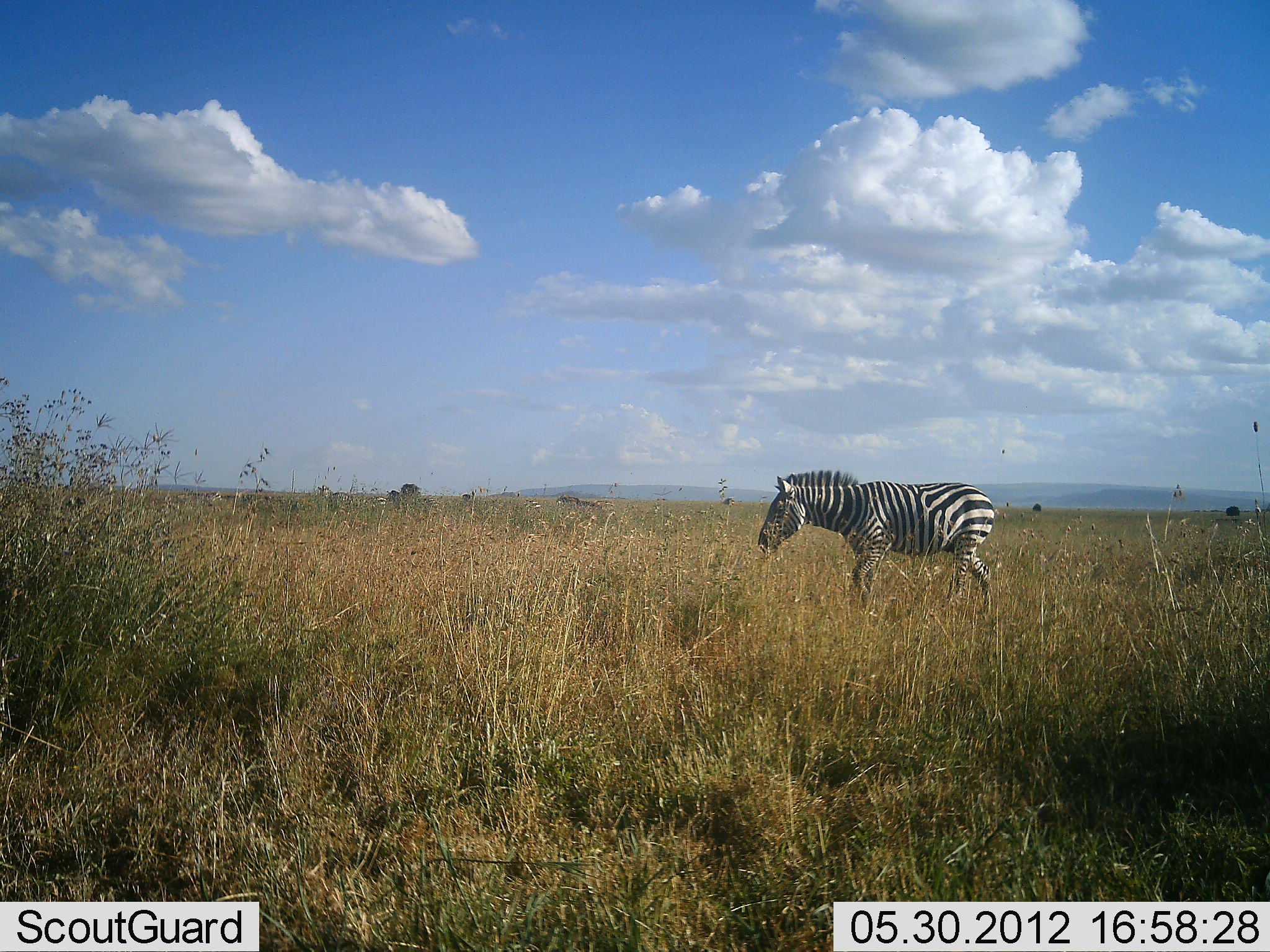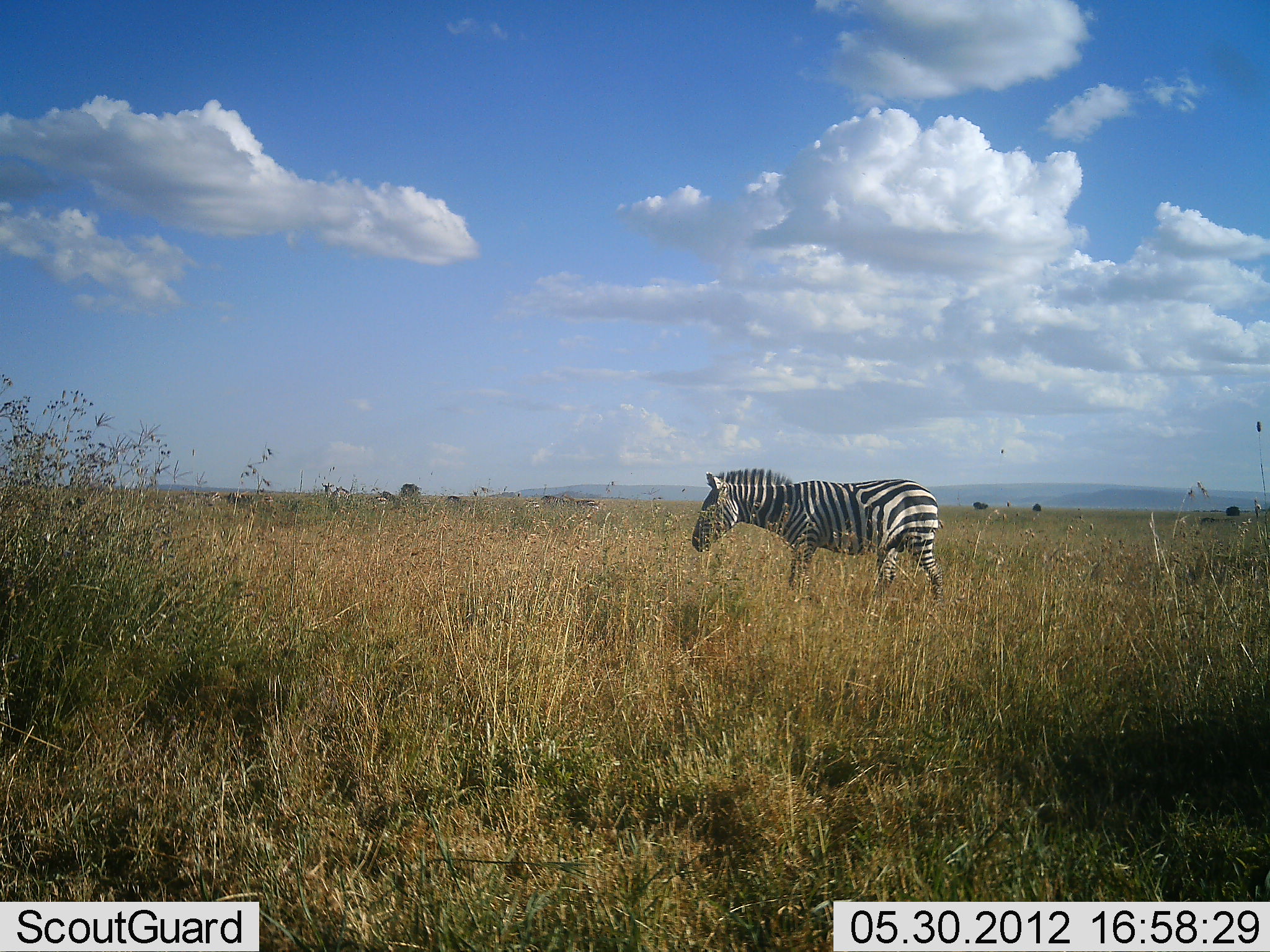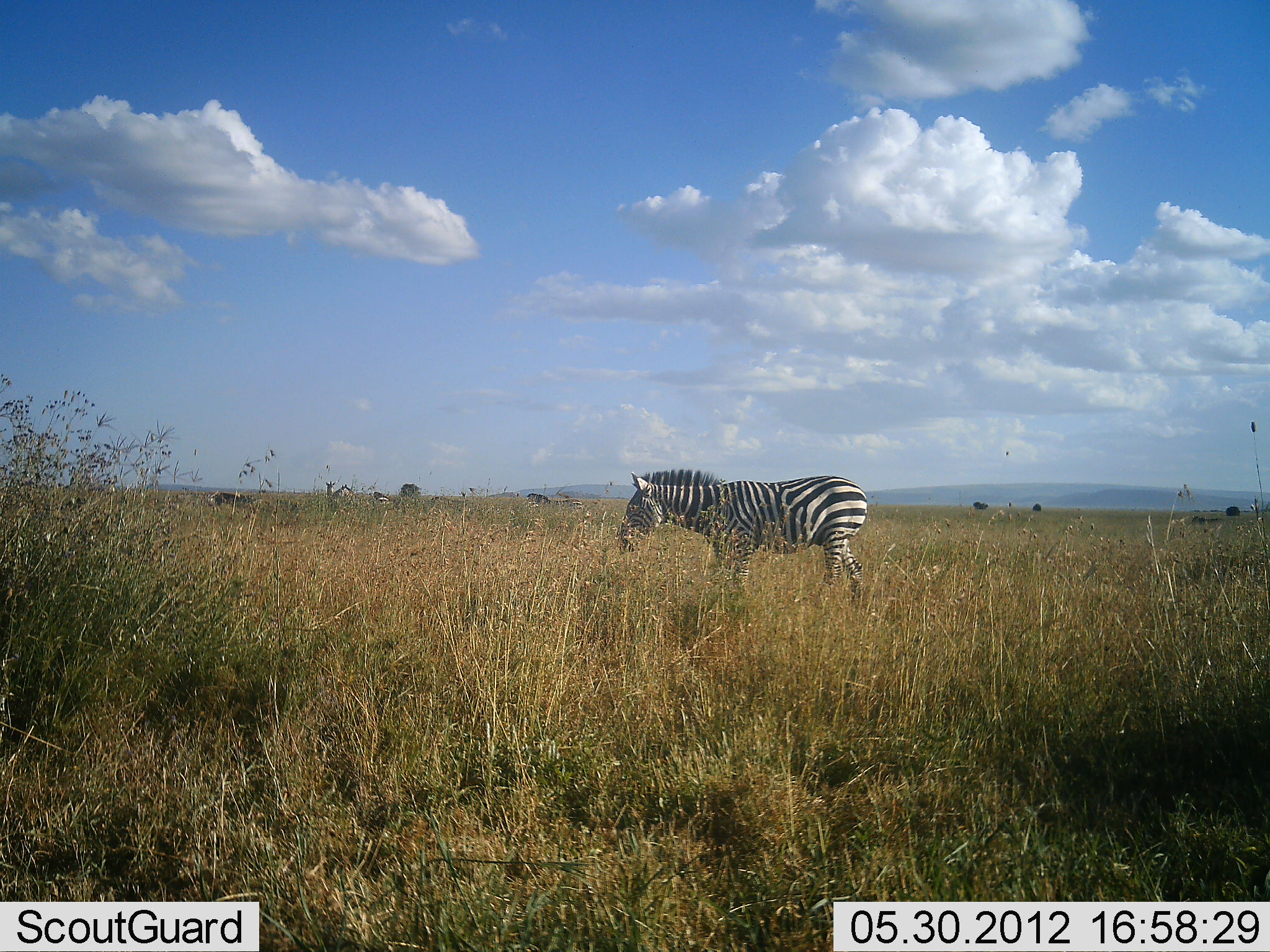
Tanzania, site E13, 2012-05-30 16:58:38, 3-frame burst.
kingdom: Animalia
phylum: Chordata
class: Mammalia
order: Perissodactyla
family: Equidae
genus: Equus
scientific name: Equus quagga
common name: plains zebra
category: zebra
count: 1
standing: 18%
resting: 0%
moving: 82%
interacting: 0%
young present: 0%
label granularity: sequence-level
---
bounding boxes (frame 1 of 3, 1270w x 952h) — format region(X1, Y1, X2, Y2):
animal: region(756, 470, 997, 619); region(555, 495, 616, 516); region(315, 484, 356, 511); region(177, 486, 223, 506); region(405, 495, 440, 517); region(358, 495, 387, 511); region(523, 499, 540, 511)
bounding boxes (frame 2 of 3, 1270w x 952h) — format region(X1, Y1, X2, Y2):
animal: region(691, 467, 944, 610); region(539, 495, 599, 515); region(226, 491, 273, 514); region(164, 491, 215, 507); region(331, 486, 367, 506); region(393, 494, 430, 512); region(523, 497, 540, 512); region(322, 483, 335, 499); region(207, 492, 222, 503)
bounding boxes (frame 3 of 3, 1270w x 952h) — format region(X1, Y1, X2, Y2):
animal: region(615, 468, 869, 607); region(332, 484, 390, 511); region(526, 493, 585, 513); region(429, 496, 474, 515); region(325, 481, 335, 495)